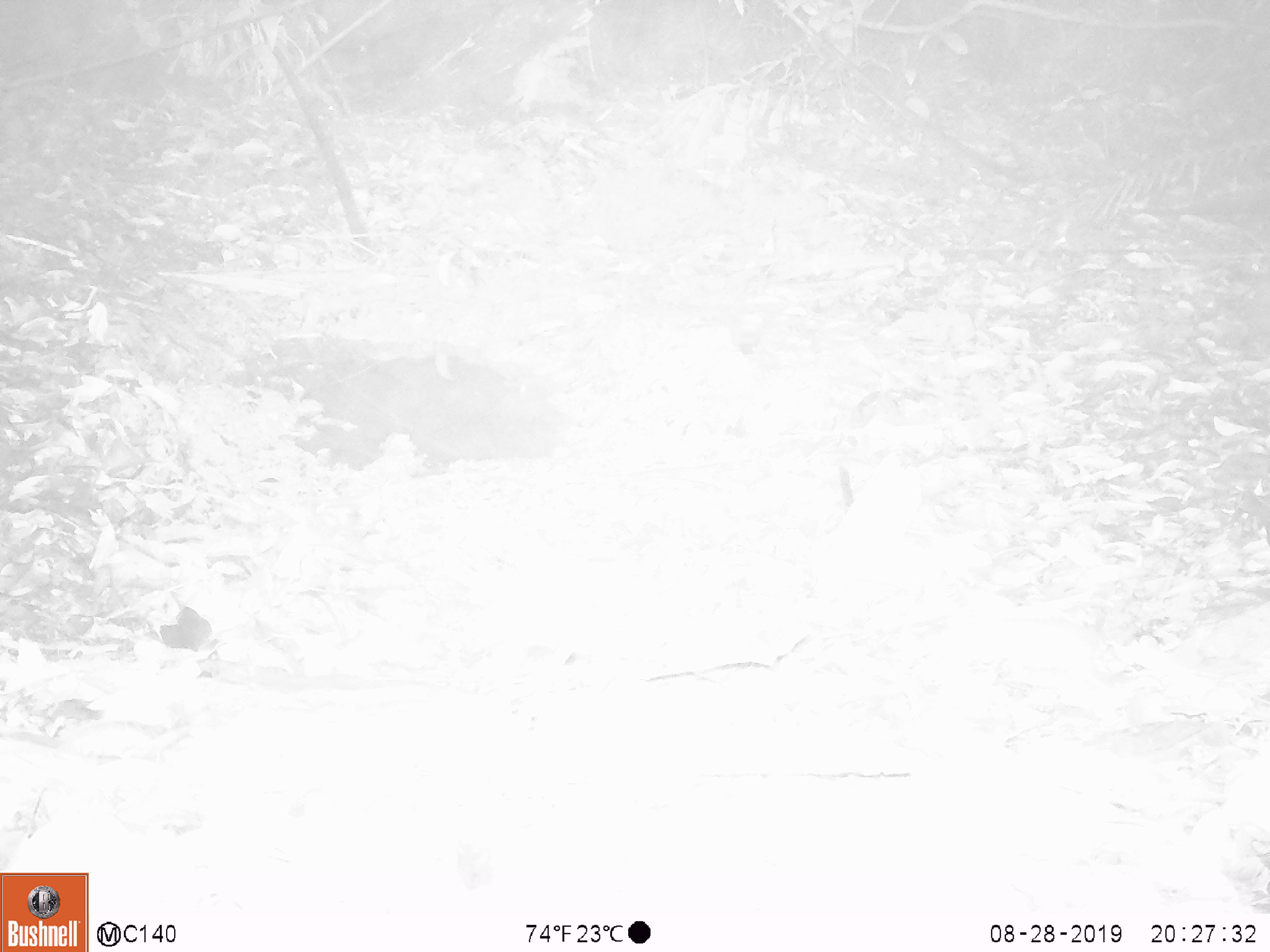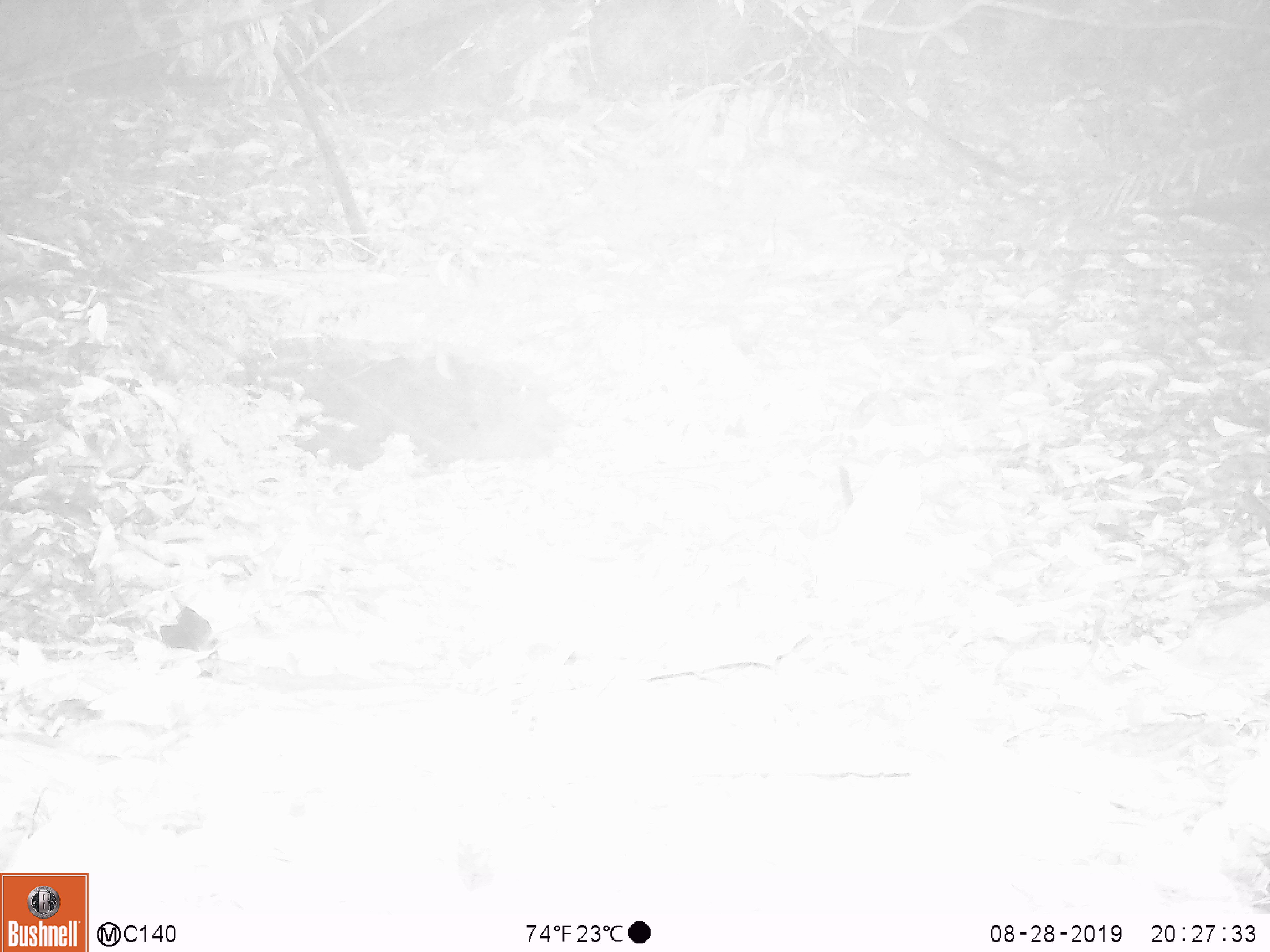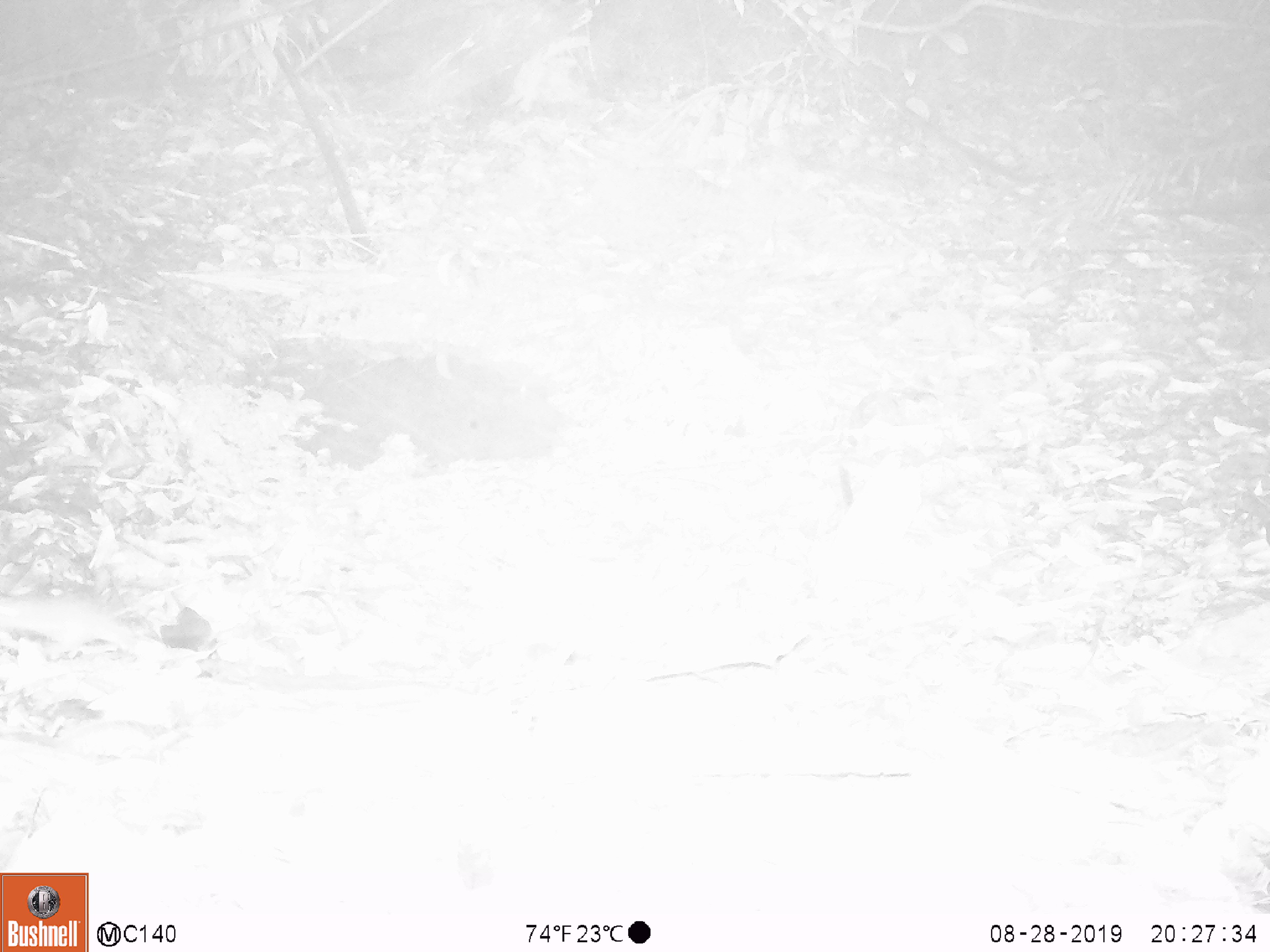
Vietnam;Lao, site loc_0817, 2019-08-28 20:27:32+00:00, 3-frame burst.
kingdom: Animalia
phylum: Chordata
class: Mammalia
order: Rodentia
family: Muridae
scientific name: Muridae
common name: old-world mice and rats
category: unidentified murid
Unidentified murid (old-world mice and rats) (Muridae). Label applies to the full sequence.